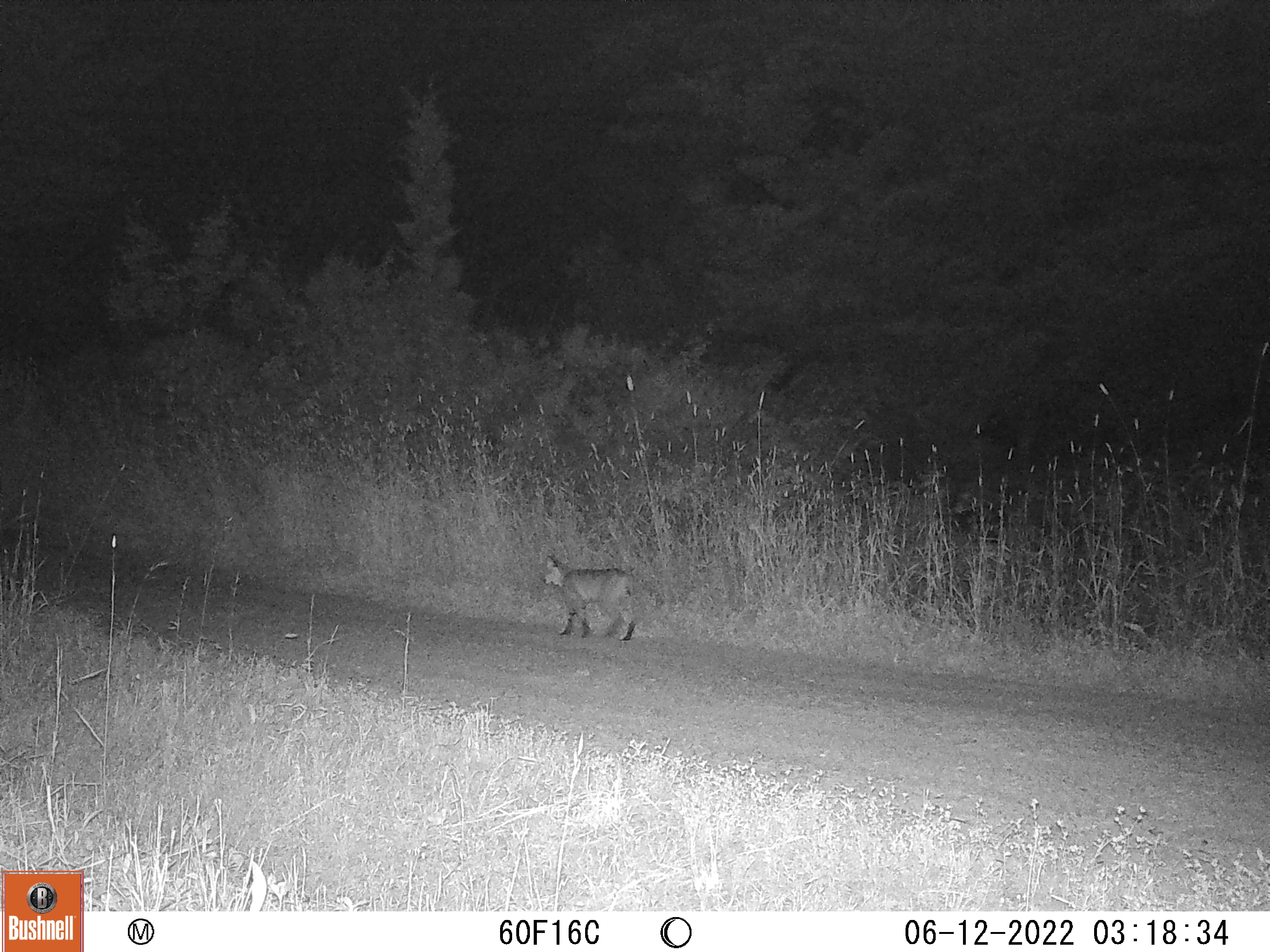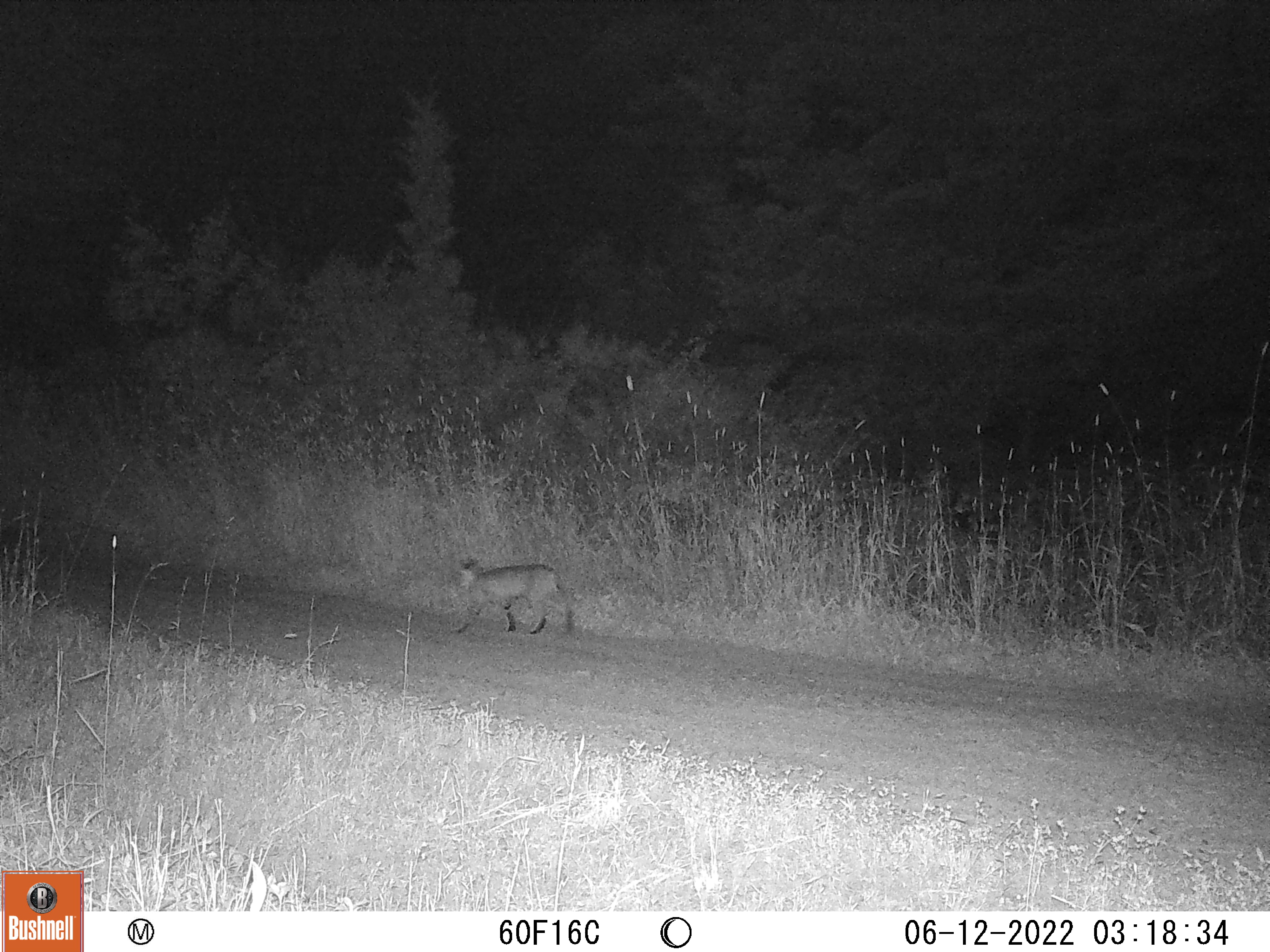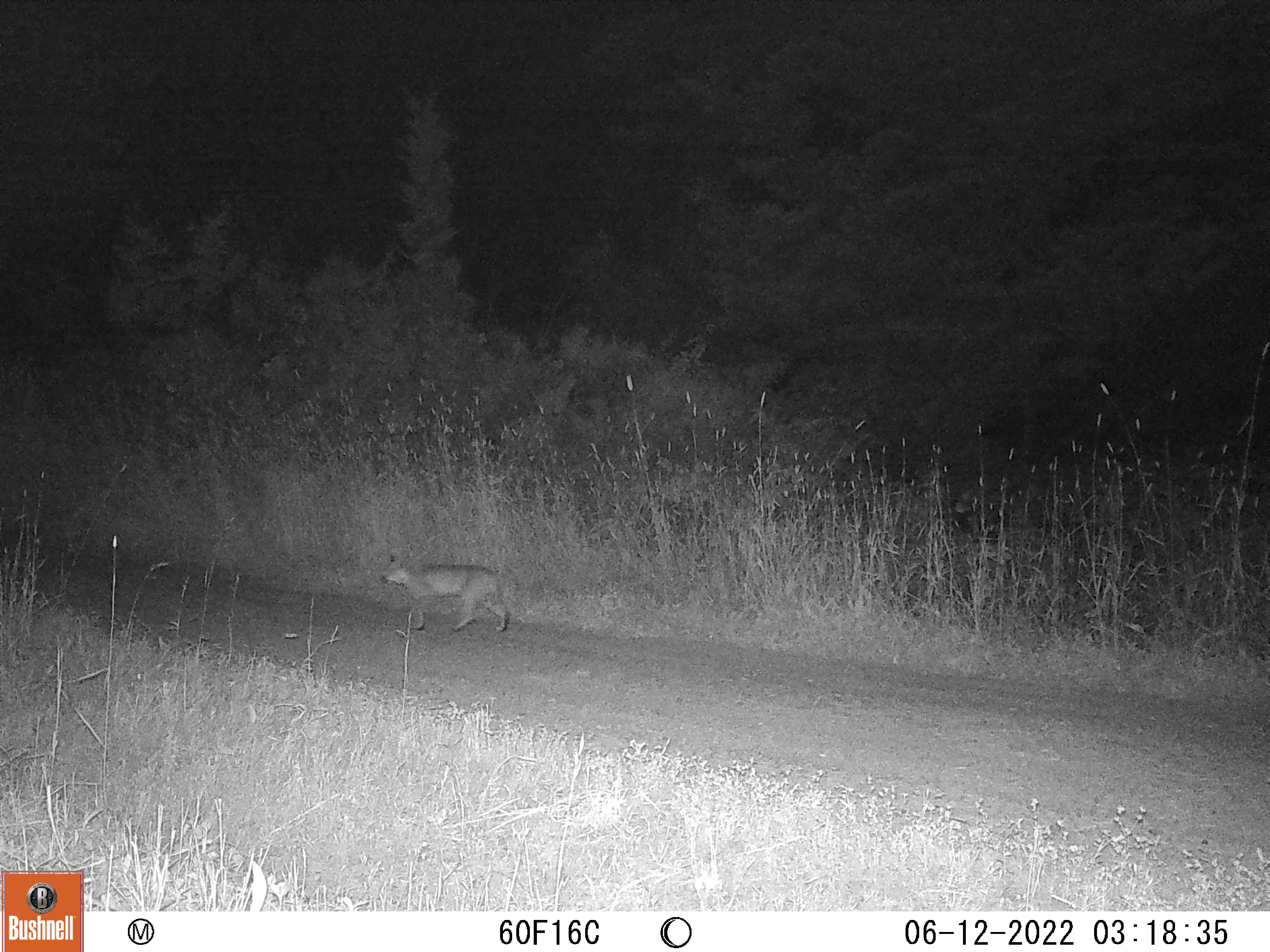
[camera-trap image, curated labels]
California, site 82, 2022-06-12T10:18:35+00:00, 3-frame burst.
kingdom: Animalia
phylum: Chordata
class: Mammalia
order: Carnivora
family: Felidae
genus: Lynx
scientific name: Lynx rufus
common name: bobcat